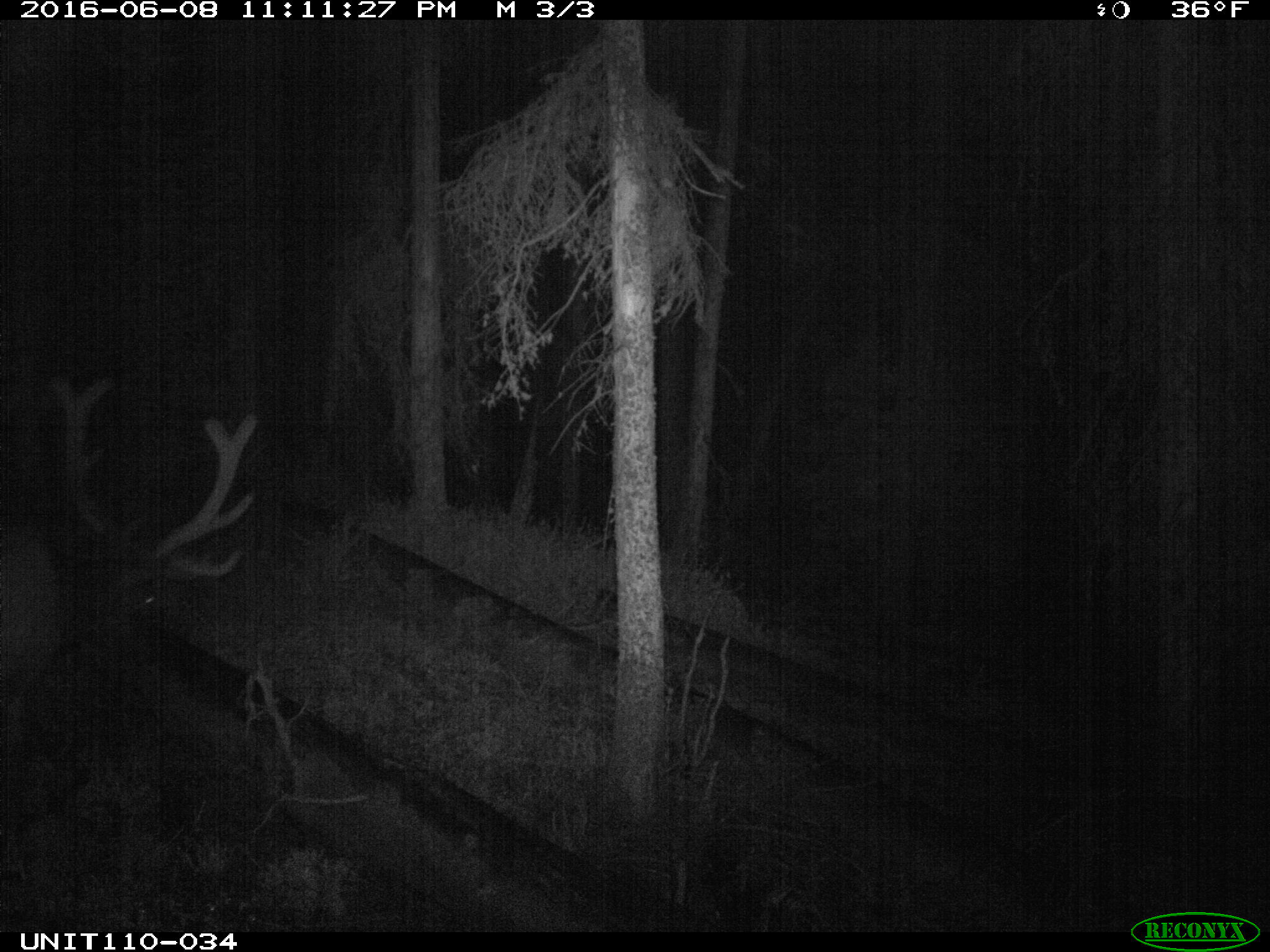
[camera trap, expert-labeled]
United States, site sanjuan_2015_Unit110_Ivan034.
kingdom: Animalia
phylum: Chordata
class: Mammalia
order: Artiodactyla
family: Cervidae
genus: Cervus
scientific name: Cervus elaphus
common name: red deer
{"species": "Cervus elaphus (red deer)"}